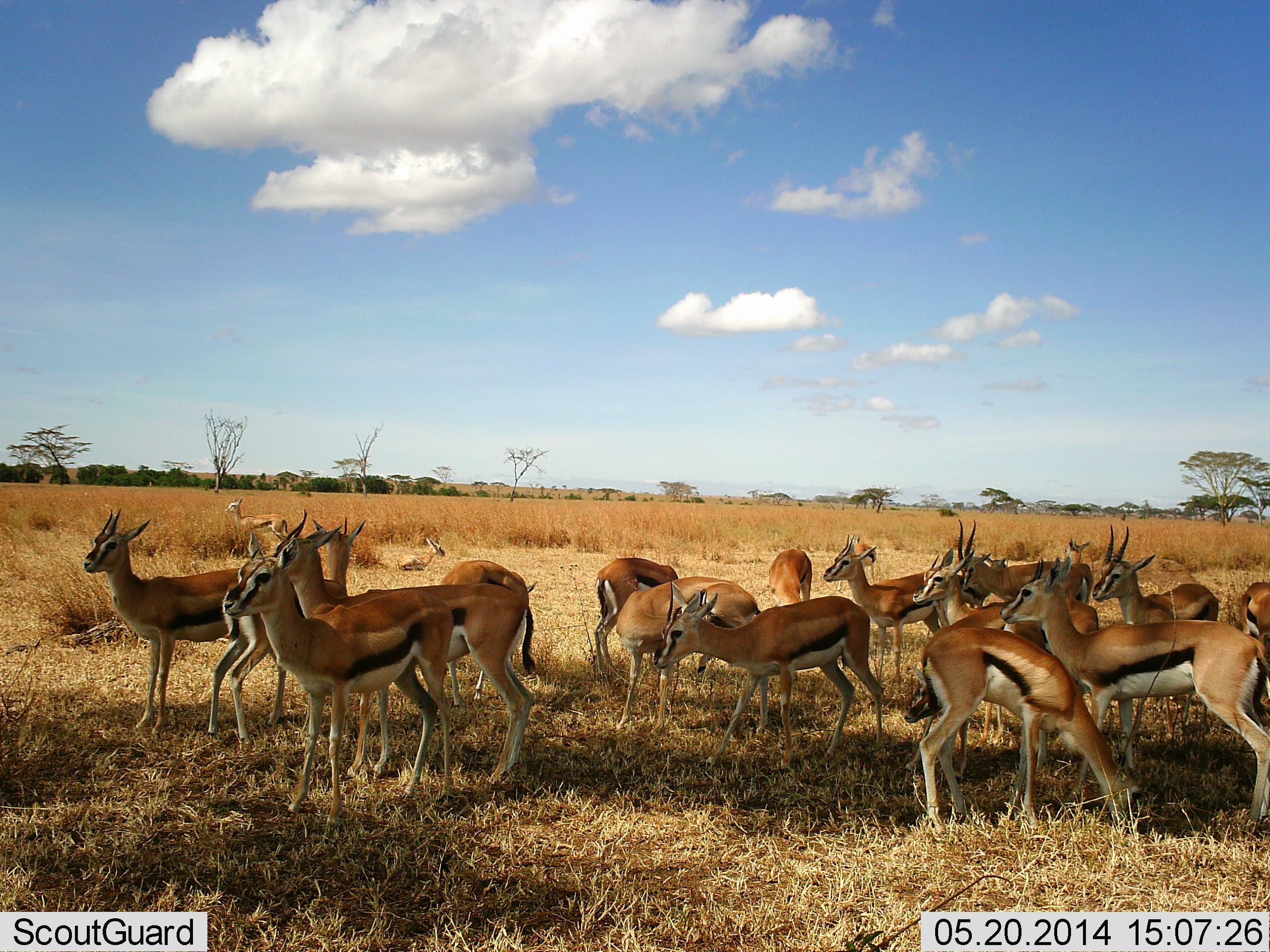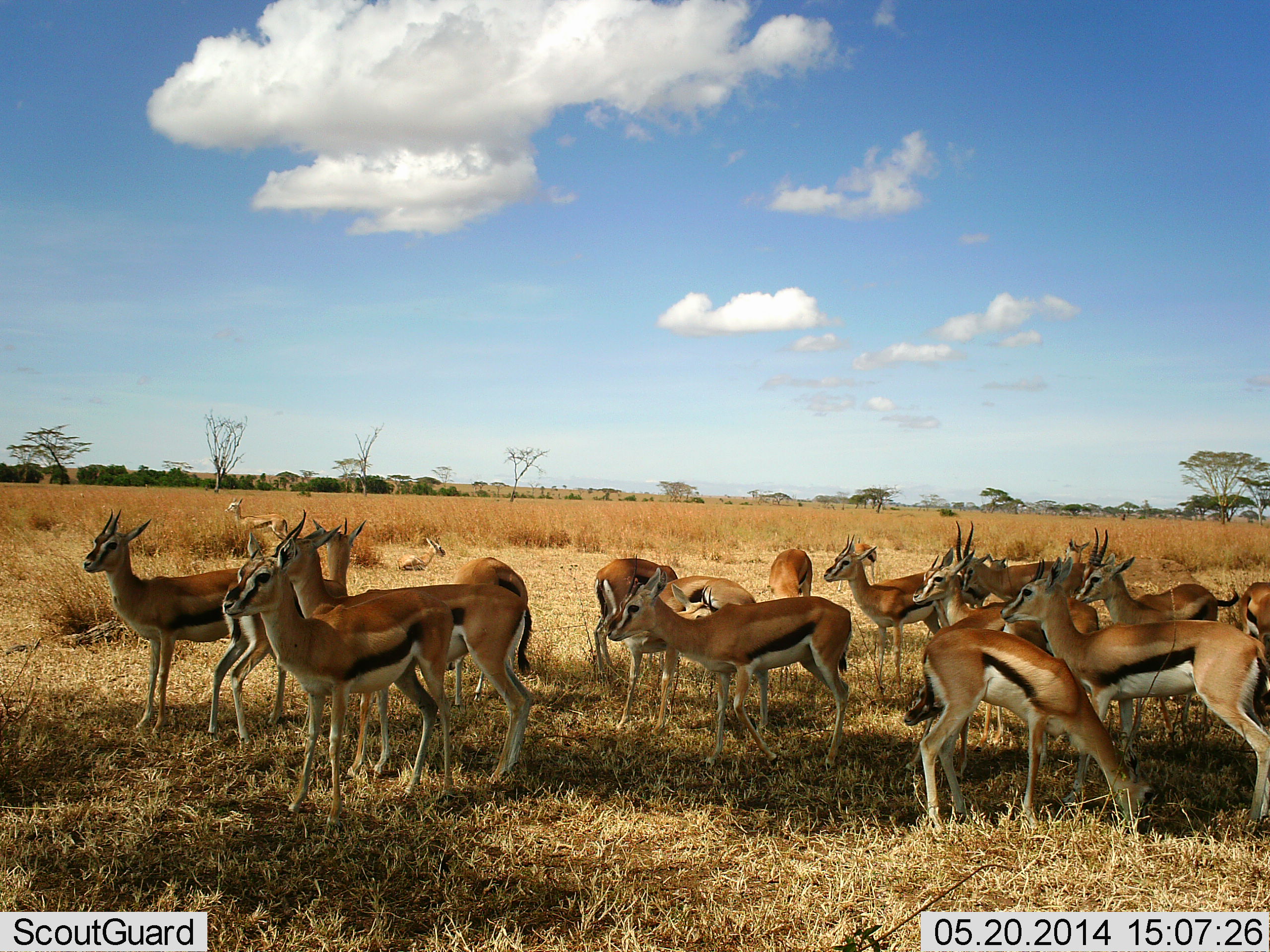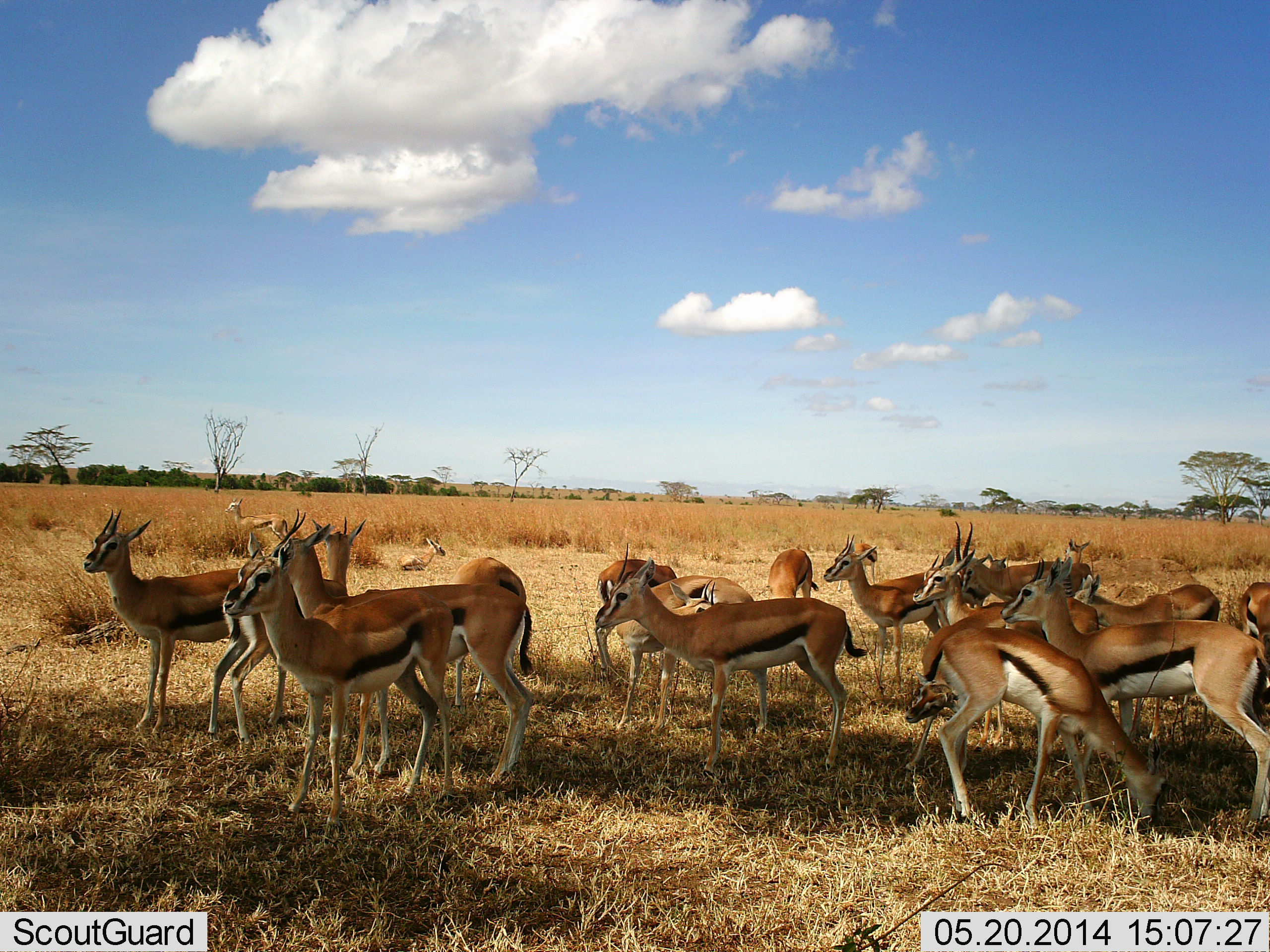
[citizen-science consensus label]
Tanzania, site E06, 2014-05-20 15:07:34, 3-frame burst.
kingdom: Animalia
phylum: Chordata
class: Mammalia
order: Artiodactyla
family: Bovidae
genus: Eudorcas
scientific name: Eudorcas thomsonii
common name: thomson's gazelle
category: gazellethomsons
Gazellethomsons (thomson's gazelle) (Eudorcas thomsonii), count 11-50. Behavior (volunteer vote fractions): standing 88%, resting 24%, moving 17%, interacting 10%. Young present (vote fraction): 3%. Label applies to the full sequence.